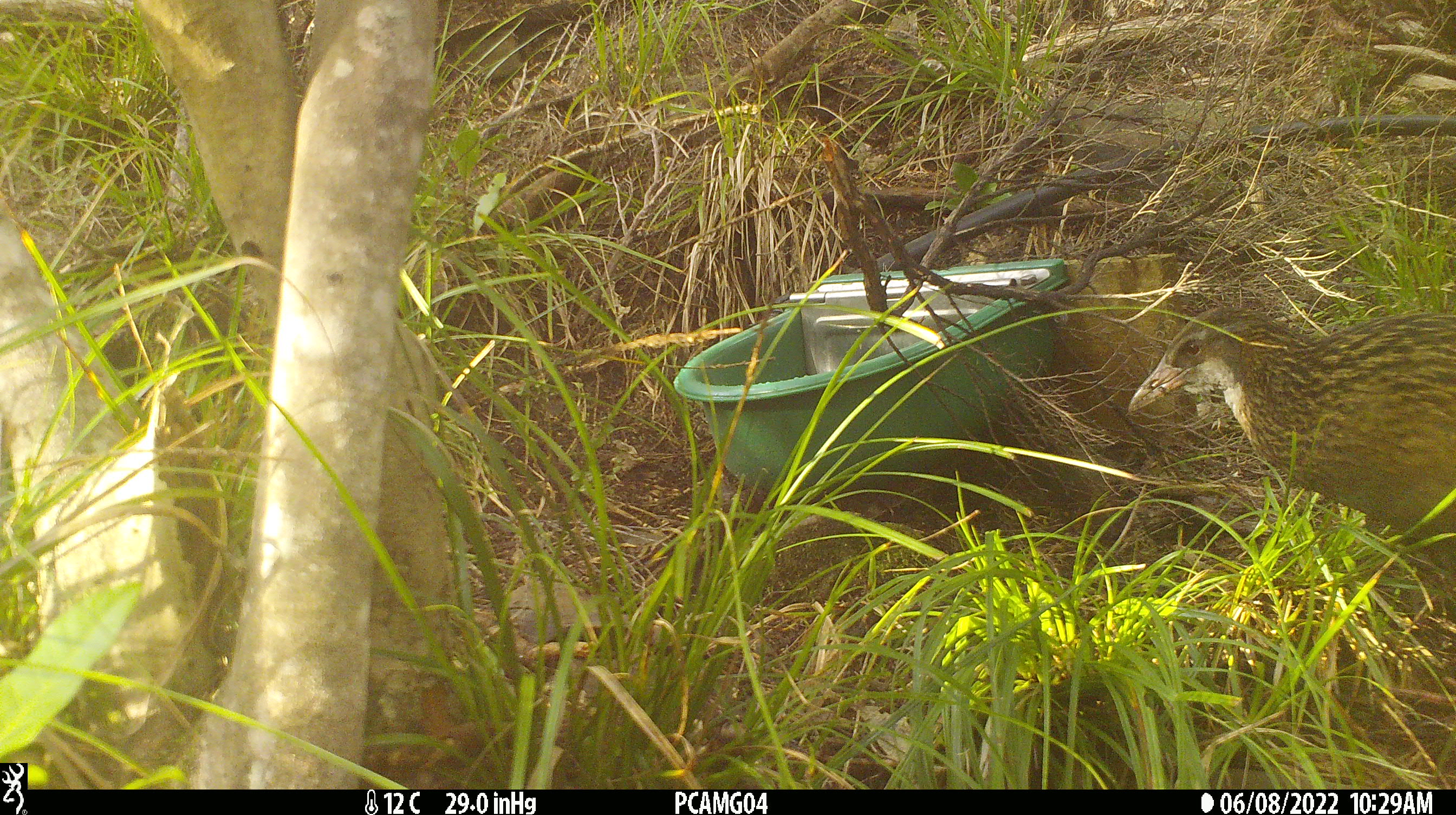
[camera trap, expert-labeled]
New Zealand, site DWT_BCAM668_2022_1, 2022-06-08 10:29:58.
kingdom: Animalia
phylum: Chordata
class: Aves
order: Gruiformes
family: Rallidae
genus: Gallirallus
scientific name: Gallirallus australis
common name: weka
Weka (Gallirallus australis).